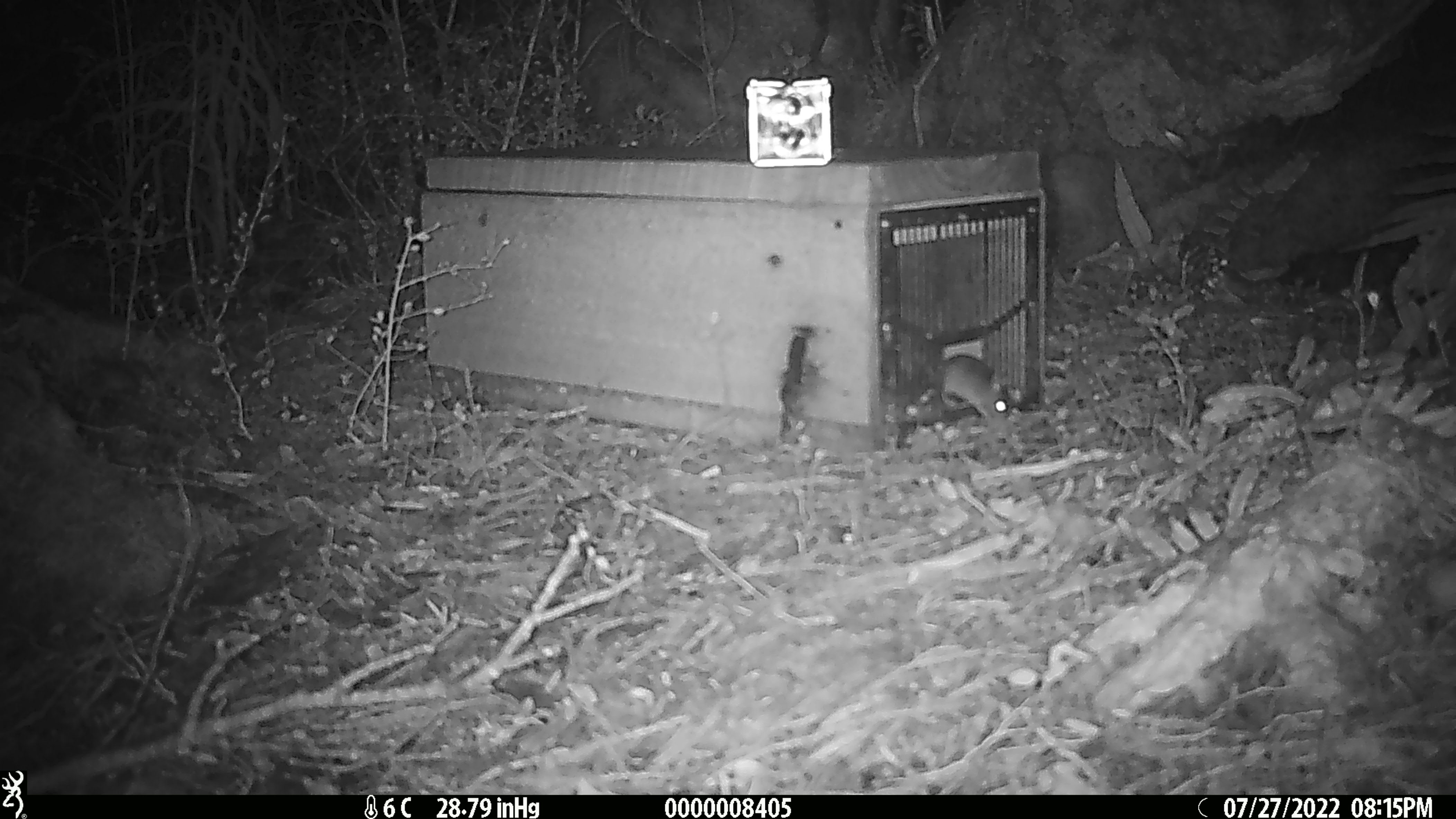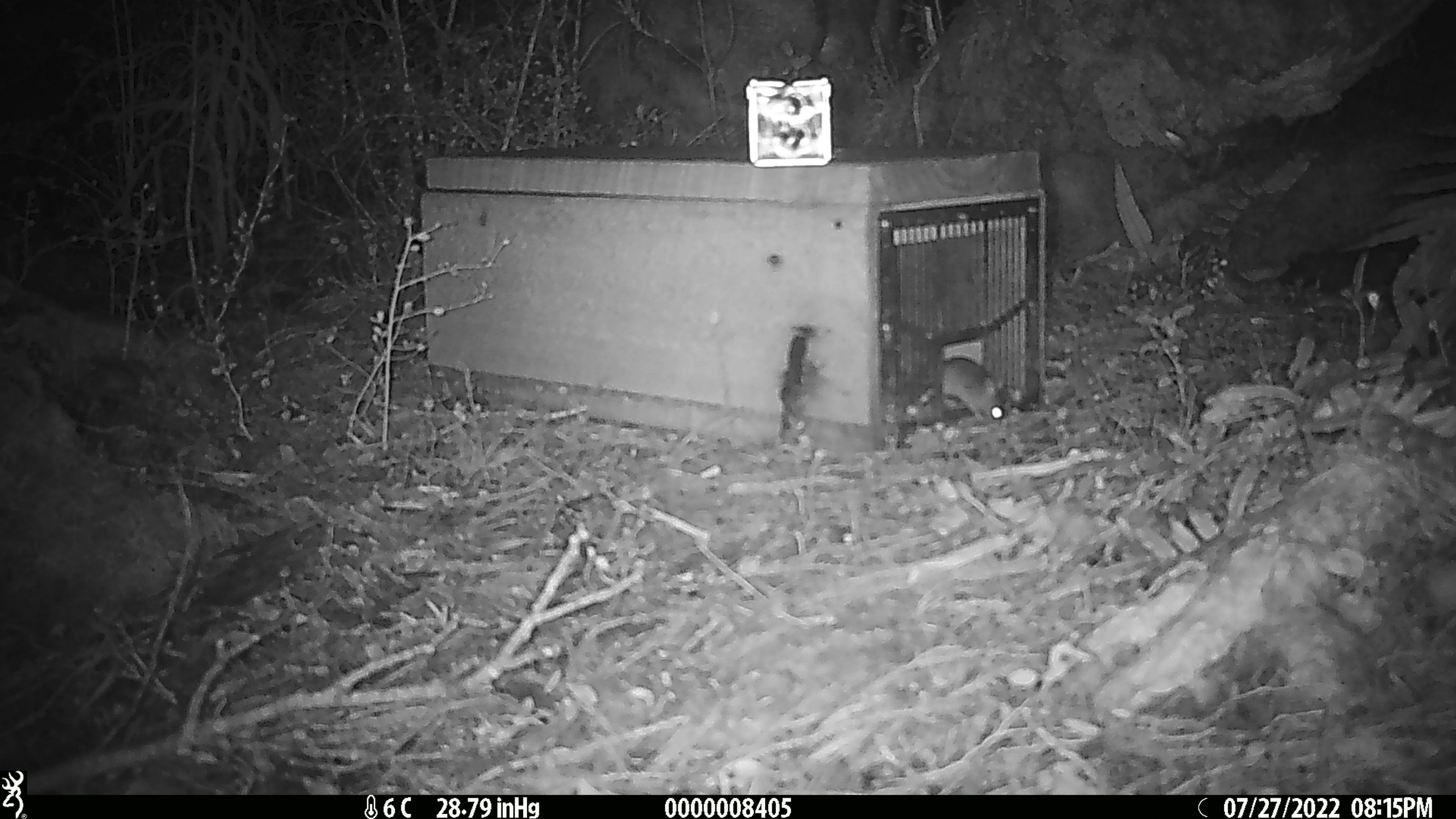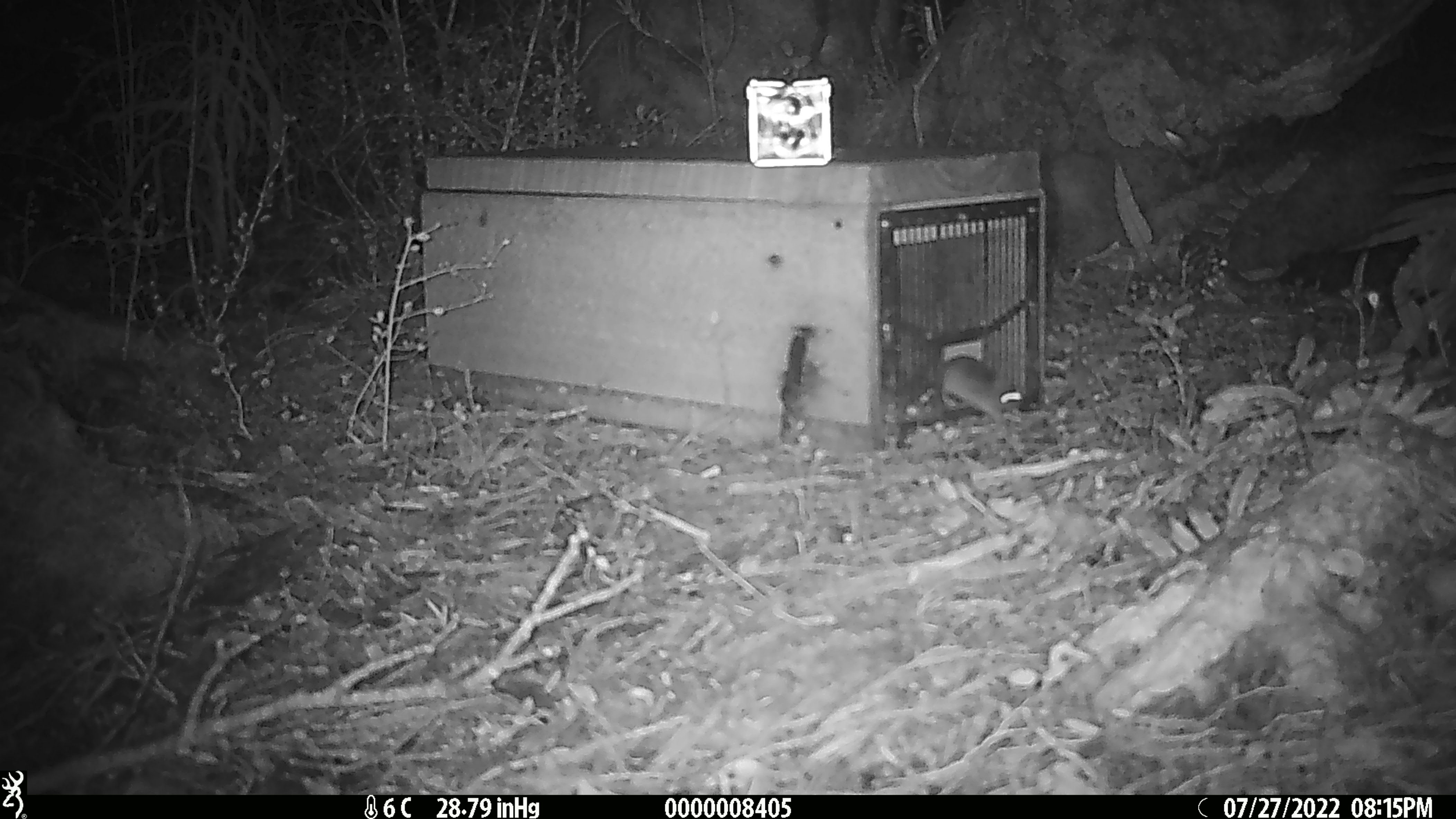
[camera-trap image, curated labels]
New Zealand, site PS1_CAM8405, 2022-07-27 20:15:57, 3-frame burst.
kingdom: Animalia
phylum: Chordata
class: Mammalia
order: Rodentia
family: Muridae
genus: Mus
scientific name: Mus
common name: mouse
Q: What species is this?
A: Mouse (Mus).